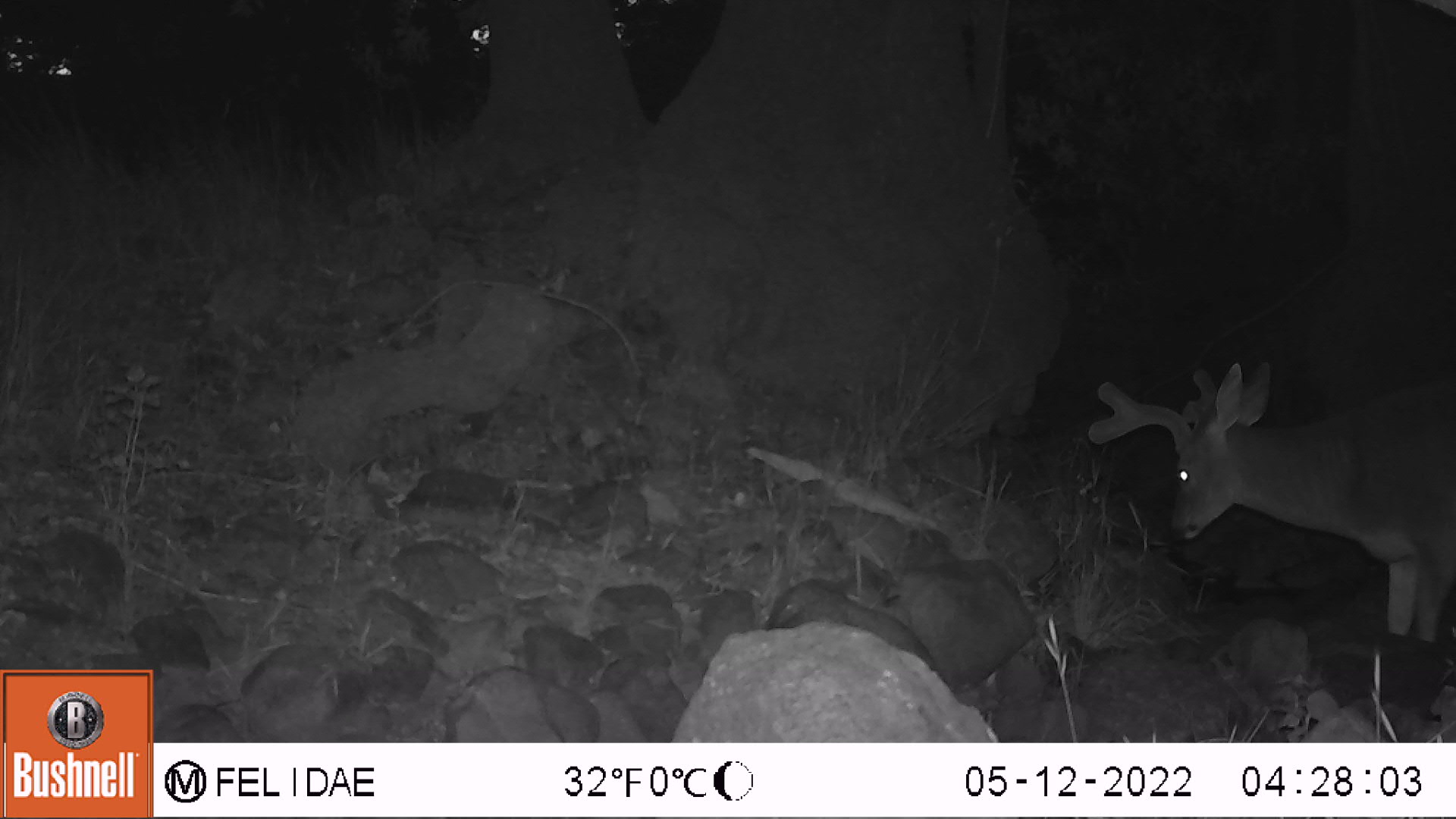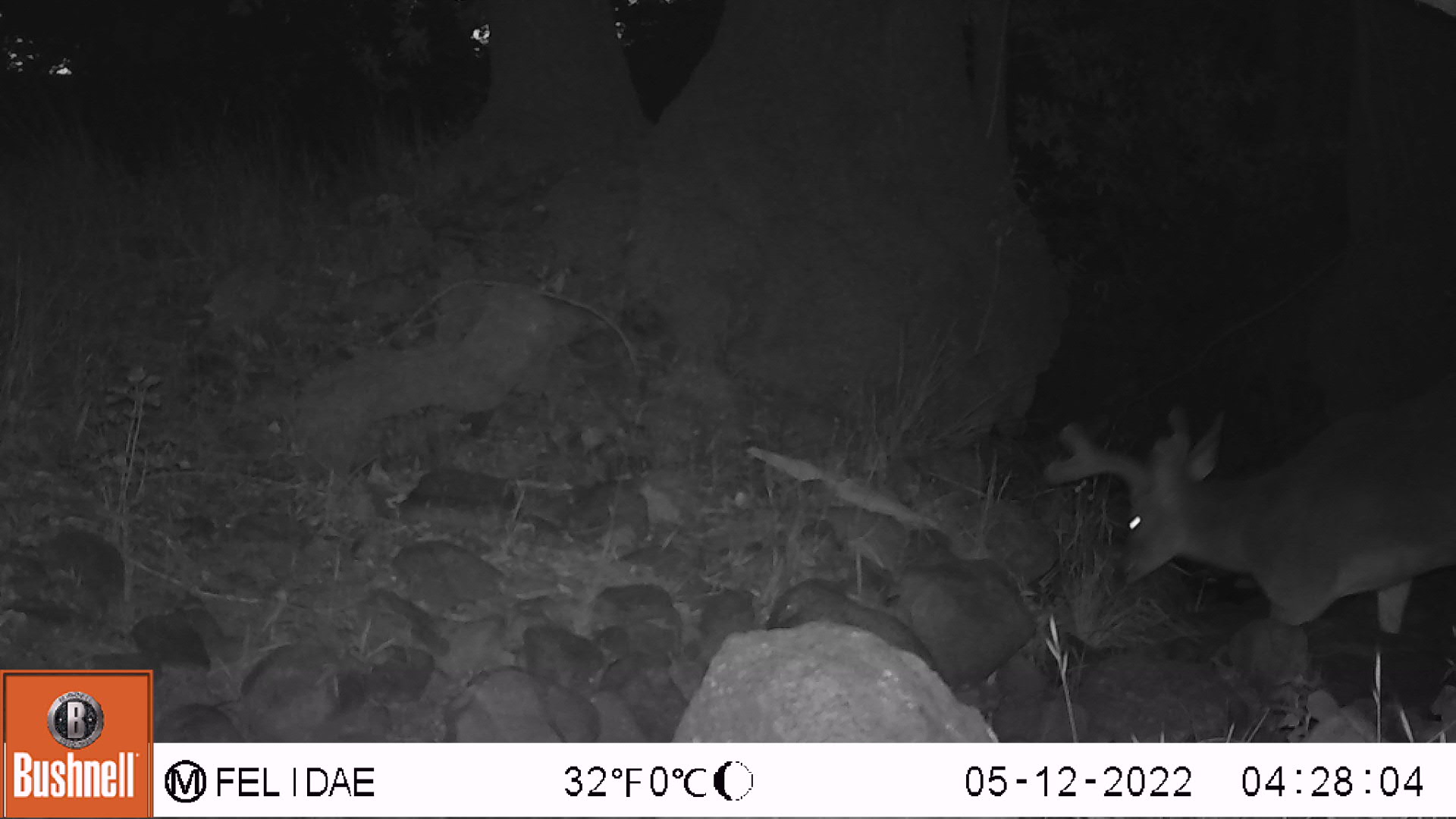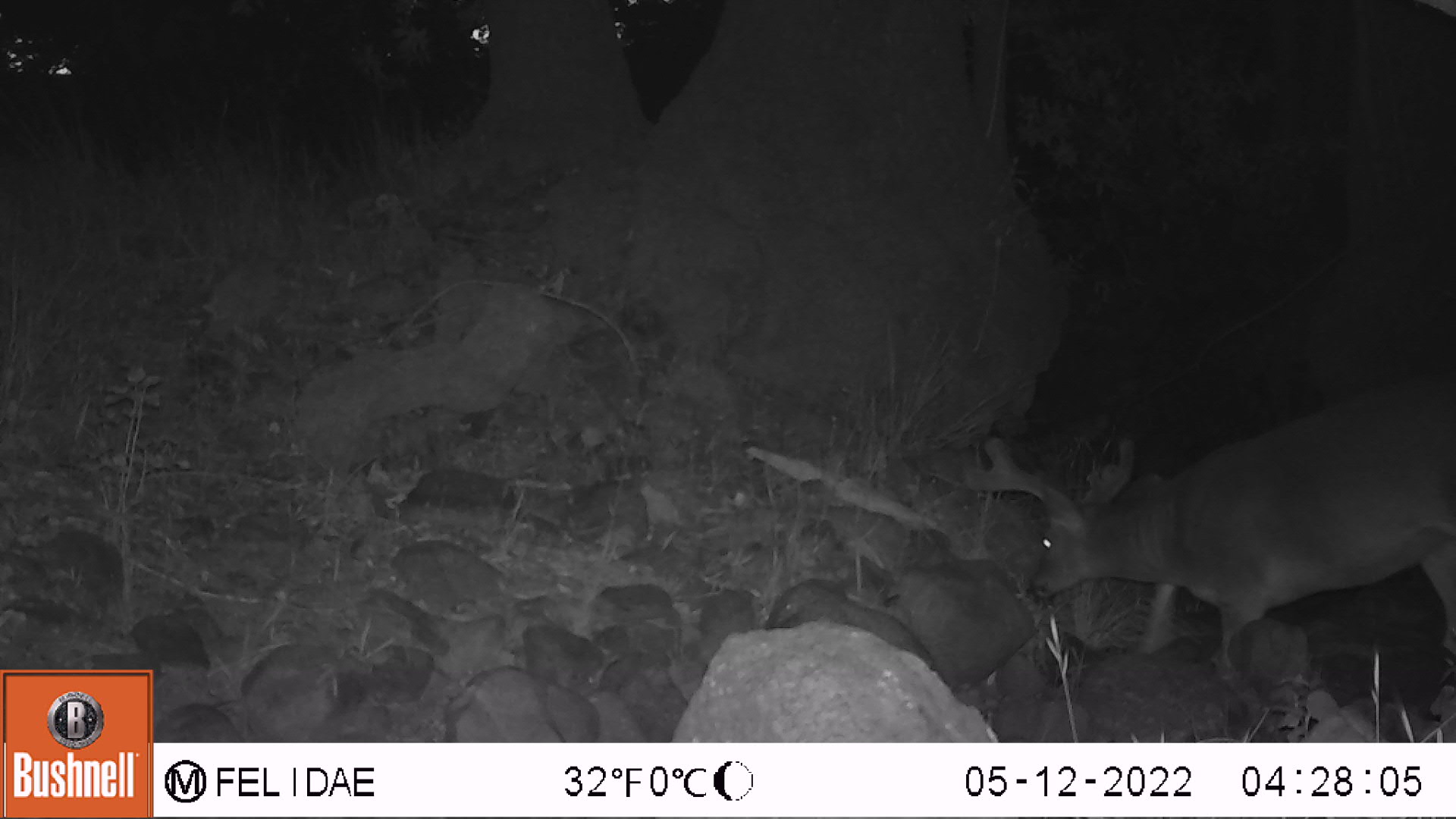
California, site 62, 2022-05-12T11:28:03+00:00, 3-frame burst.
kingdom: Animalia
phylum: Chordata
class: Mammalia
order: Artiodactyla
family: Cervidae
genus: Odocoileus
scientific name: Odocoileus hemionus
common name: mule deer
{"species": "mule deer (Odocoileus hemionus)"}